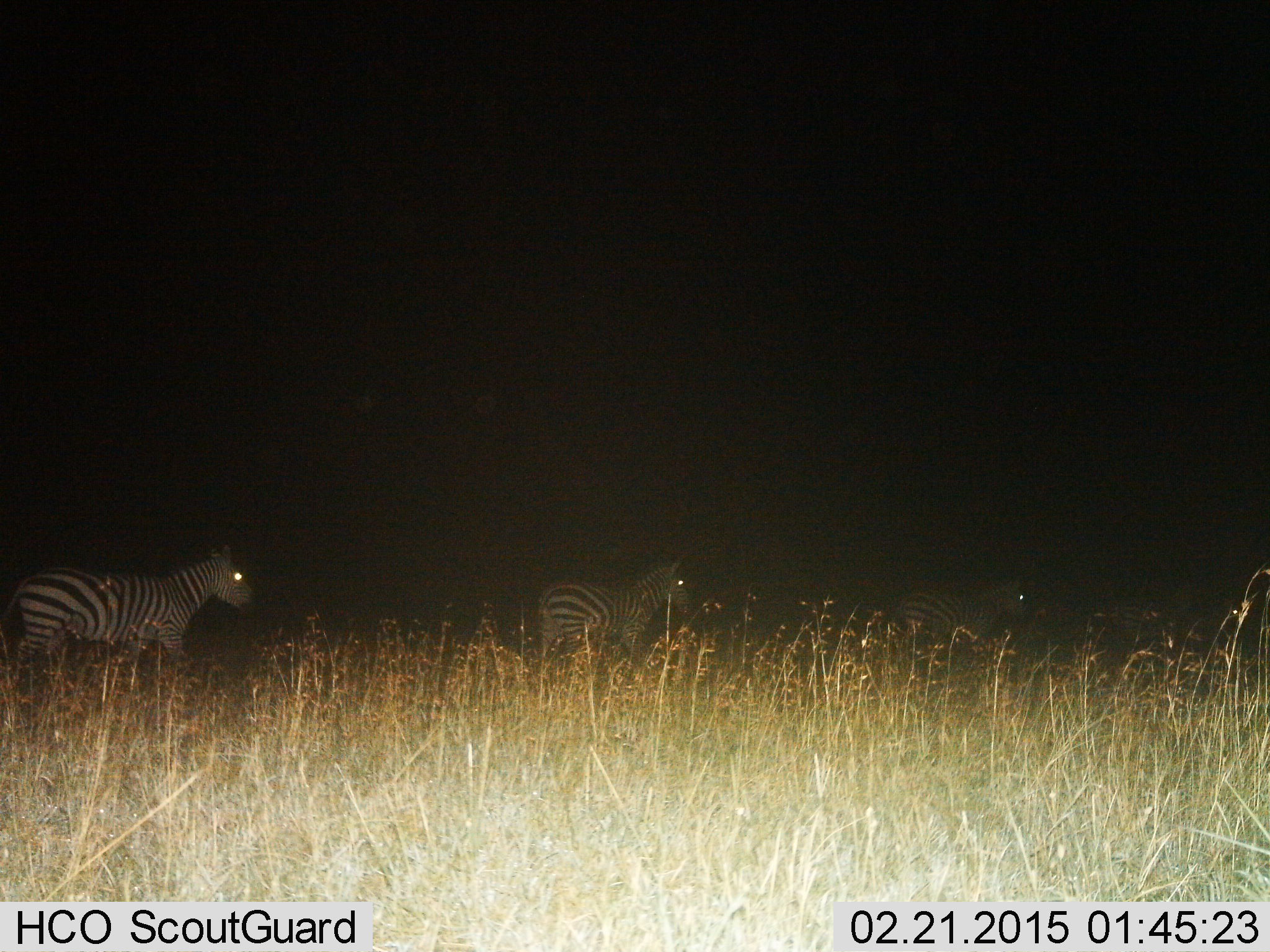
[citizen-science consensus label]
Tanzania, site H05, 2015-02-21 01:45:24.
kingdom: Animalia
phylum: Chordata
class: Mammalia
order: Perissodactyla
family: Equidae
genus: Equus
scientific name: Equus quagga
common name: plains zebra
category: zebra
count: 3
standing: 20%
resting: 0%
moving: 80%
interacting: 0%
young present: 0%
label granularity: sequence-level